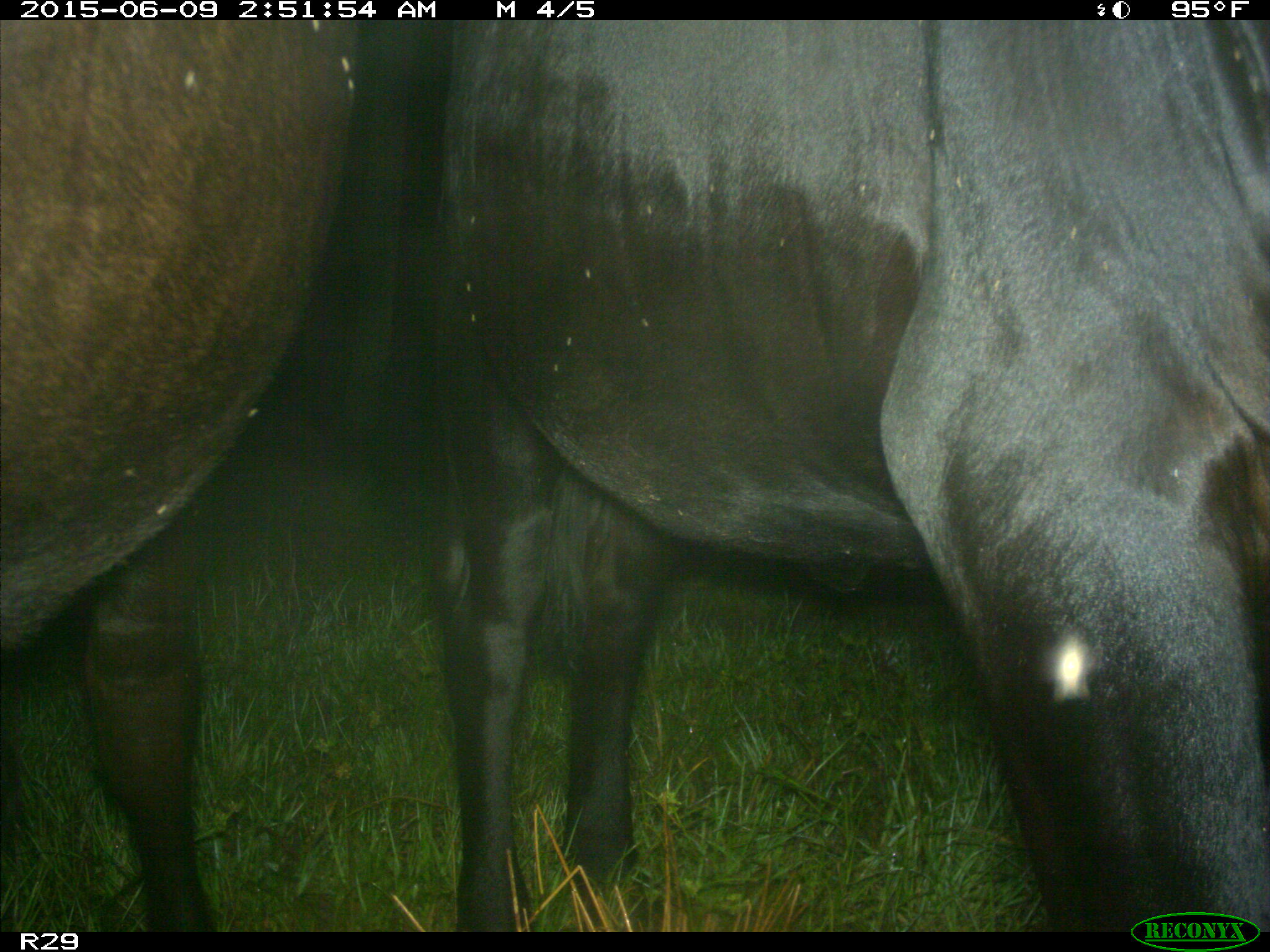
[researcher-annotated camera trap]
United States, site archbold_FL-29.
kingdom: Animalia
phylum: Chordata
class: Mammalia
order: Artiodactyla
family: Bovidae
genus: Bos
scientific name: Bos taurus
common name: domestic cow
Bos taurus (domestic cow).